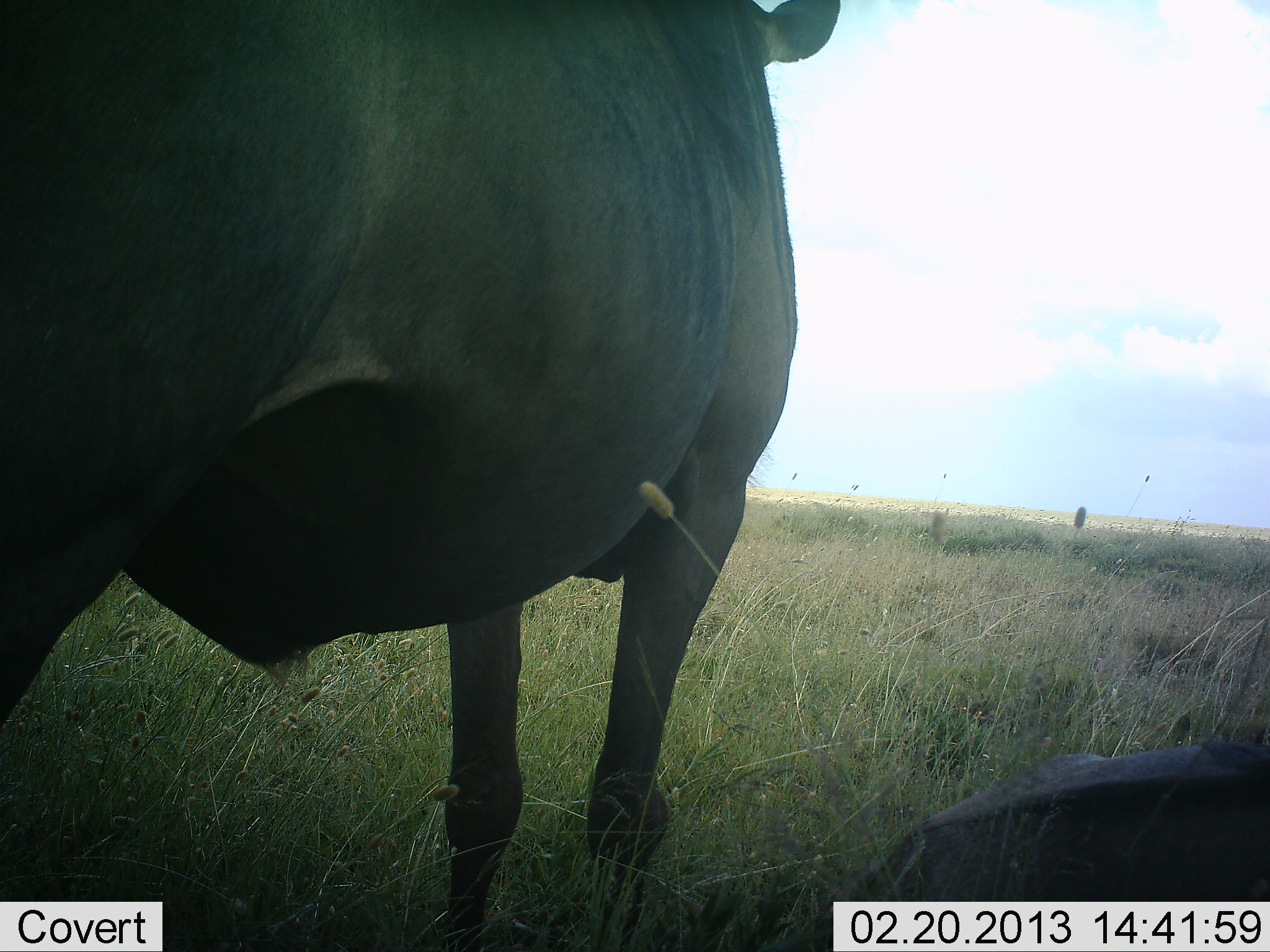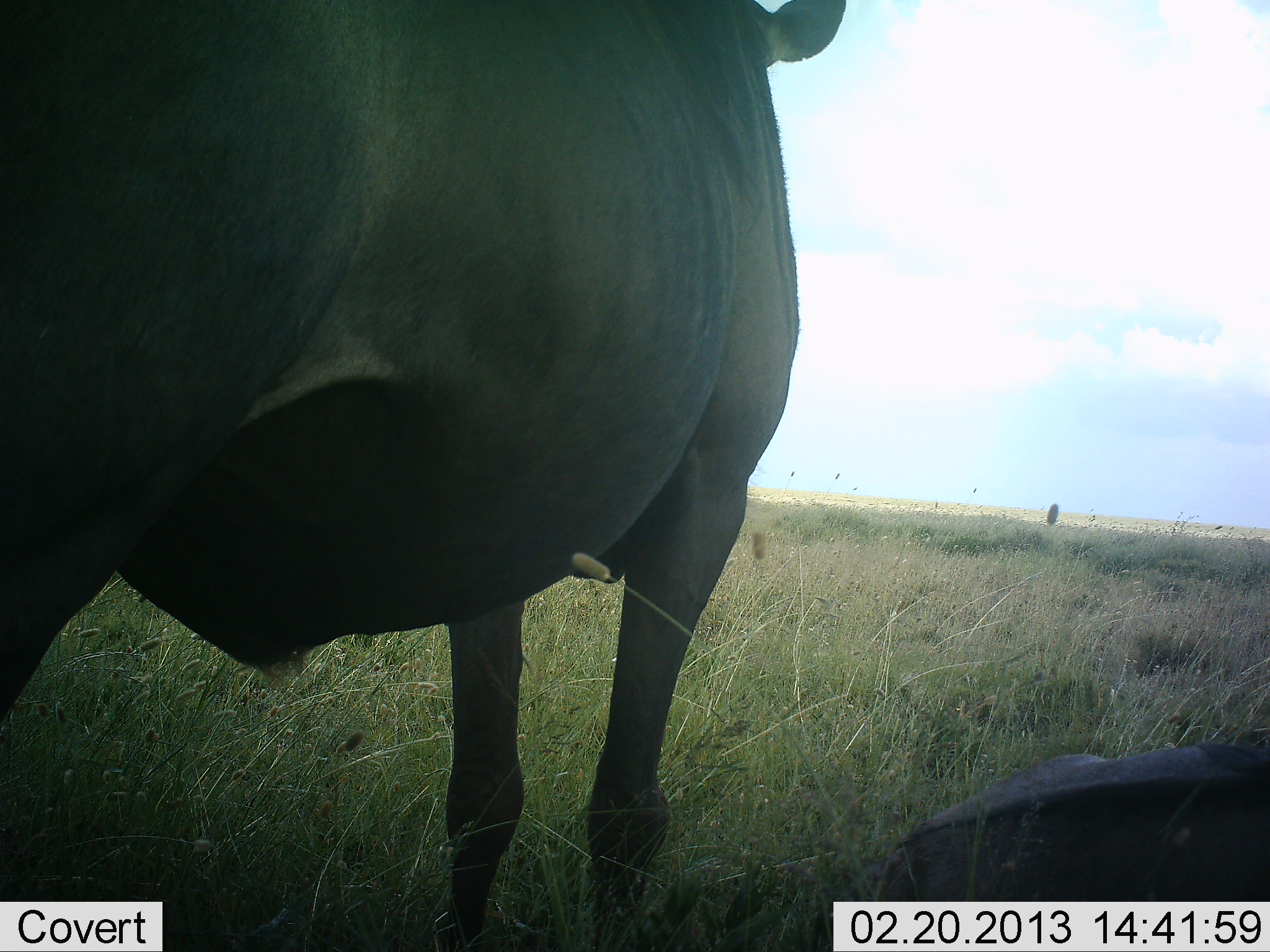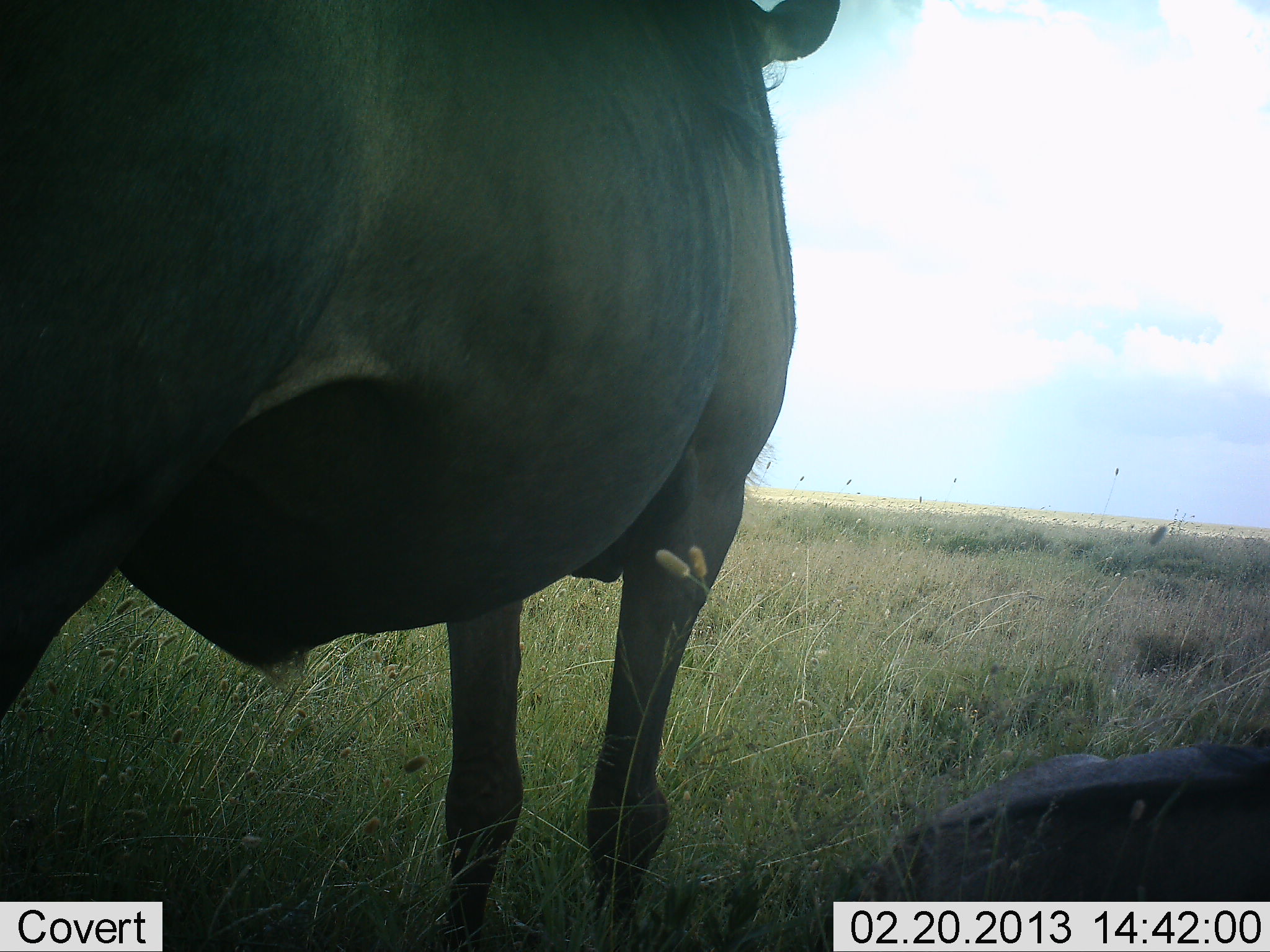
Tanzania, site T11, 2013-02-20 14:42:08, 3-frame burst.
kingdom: Animalia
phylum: Chordata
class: Mammalia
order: Artiodactyla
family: Bovidae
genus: Connochaetes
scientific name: Connochaetes taurinus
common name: blue wildebeest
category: wildebeest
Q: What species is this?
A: Wildebeest (blue wildebeest) (Connochaetes taurinus).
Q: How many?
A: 2.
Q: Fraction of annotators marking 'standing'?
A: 72%.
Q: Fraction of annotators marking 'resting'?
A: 94%.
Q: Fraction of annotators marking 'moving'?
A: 0%.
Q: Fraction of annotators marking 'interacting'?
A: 0%.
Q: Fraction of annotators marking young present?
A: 11%.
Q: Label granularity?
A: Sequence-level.